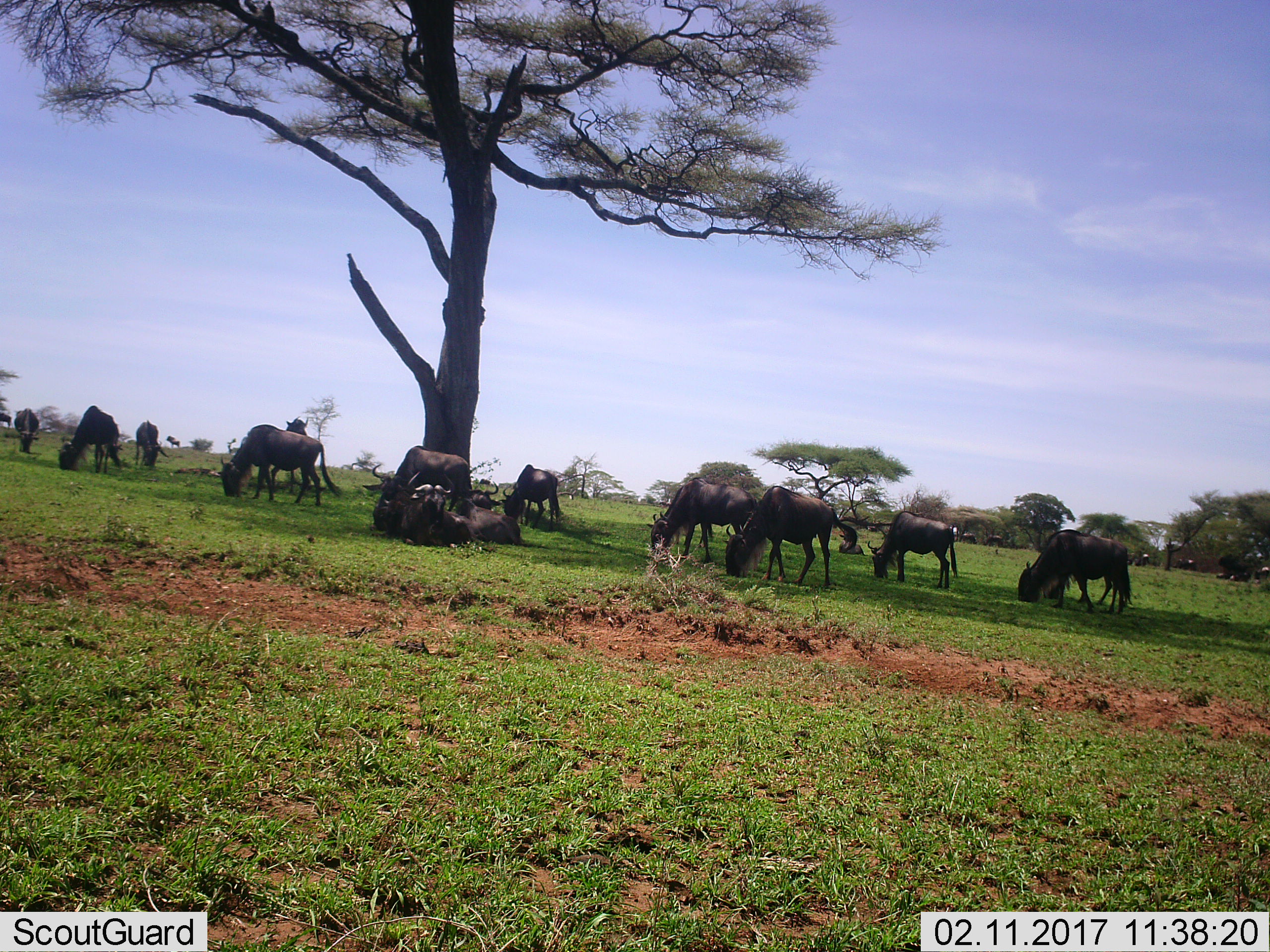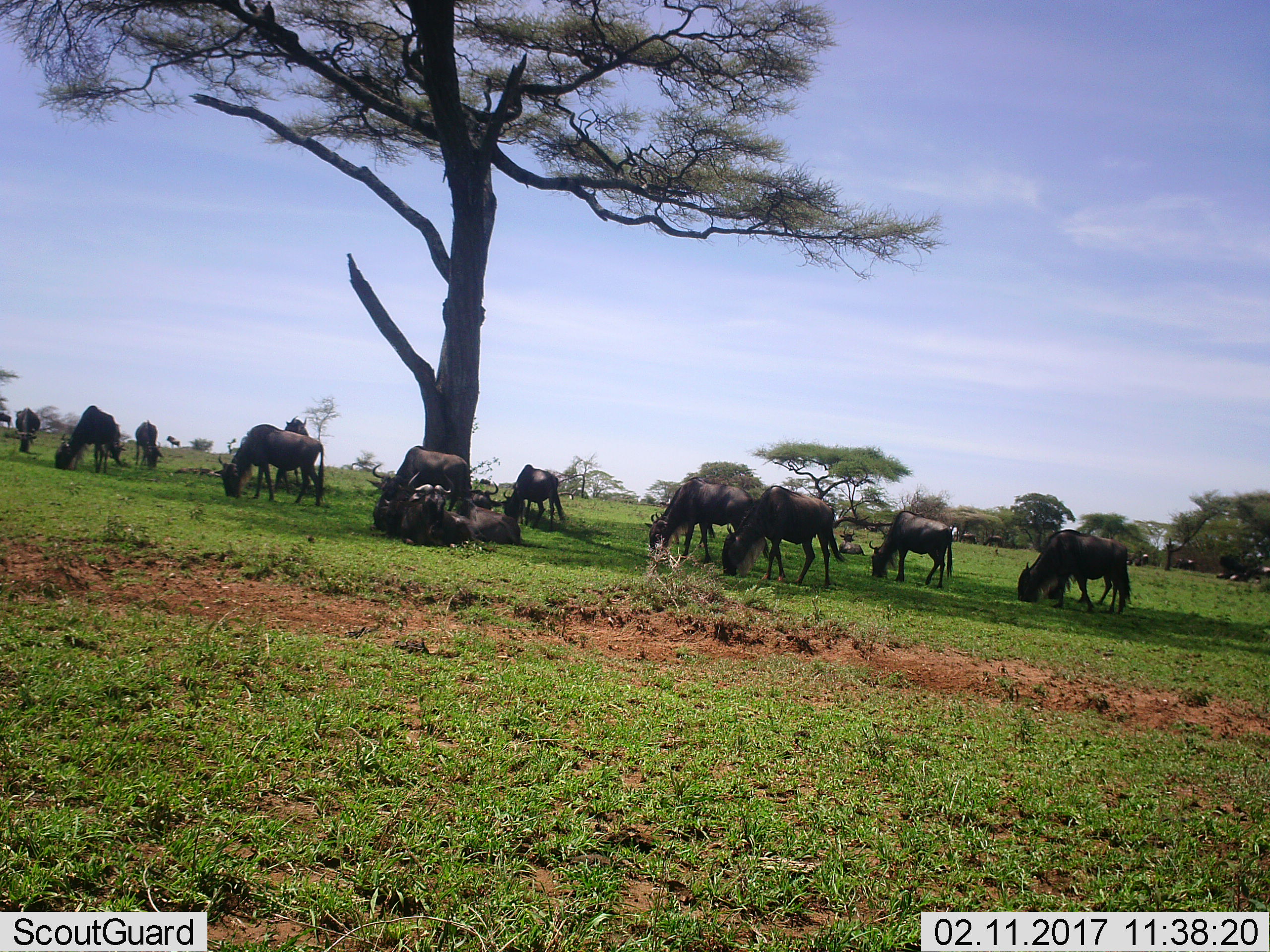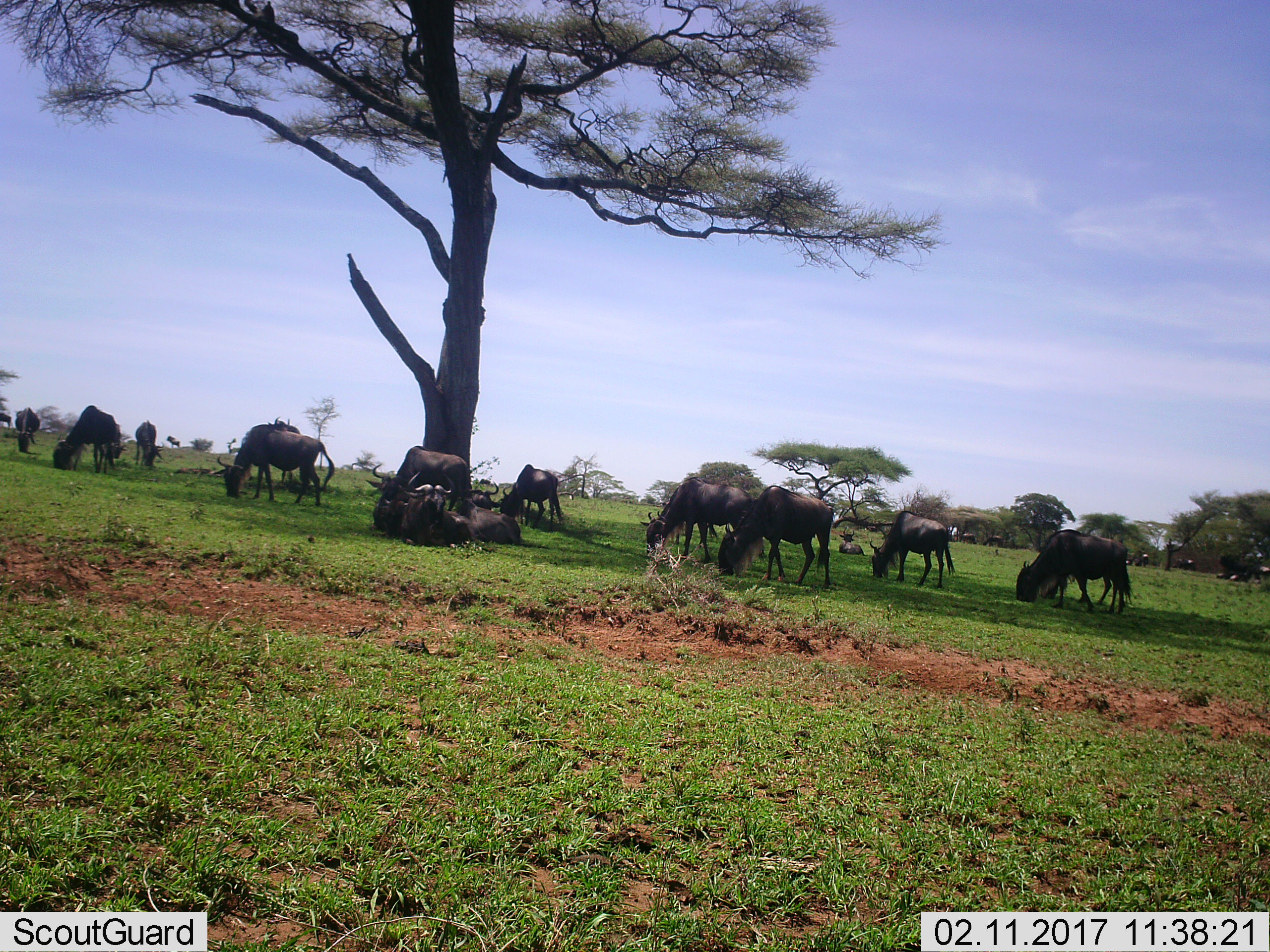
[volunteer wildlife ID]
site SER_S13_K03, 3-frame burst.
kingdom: Animalia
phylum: Chordata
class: Mammalia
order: Artiodactyla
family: Bovidae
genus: Connochaetes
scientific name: Connochaetes taurinus taurinus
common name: blue wildebeest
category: wildebeestblue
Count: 11-50.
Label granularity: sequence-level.